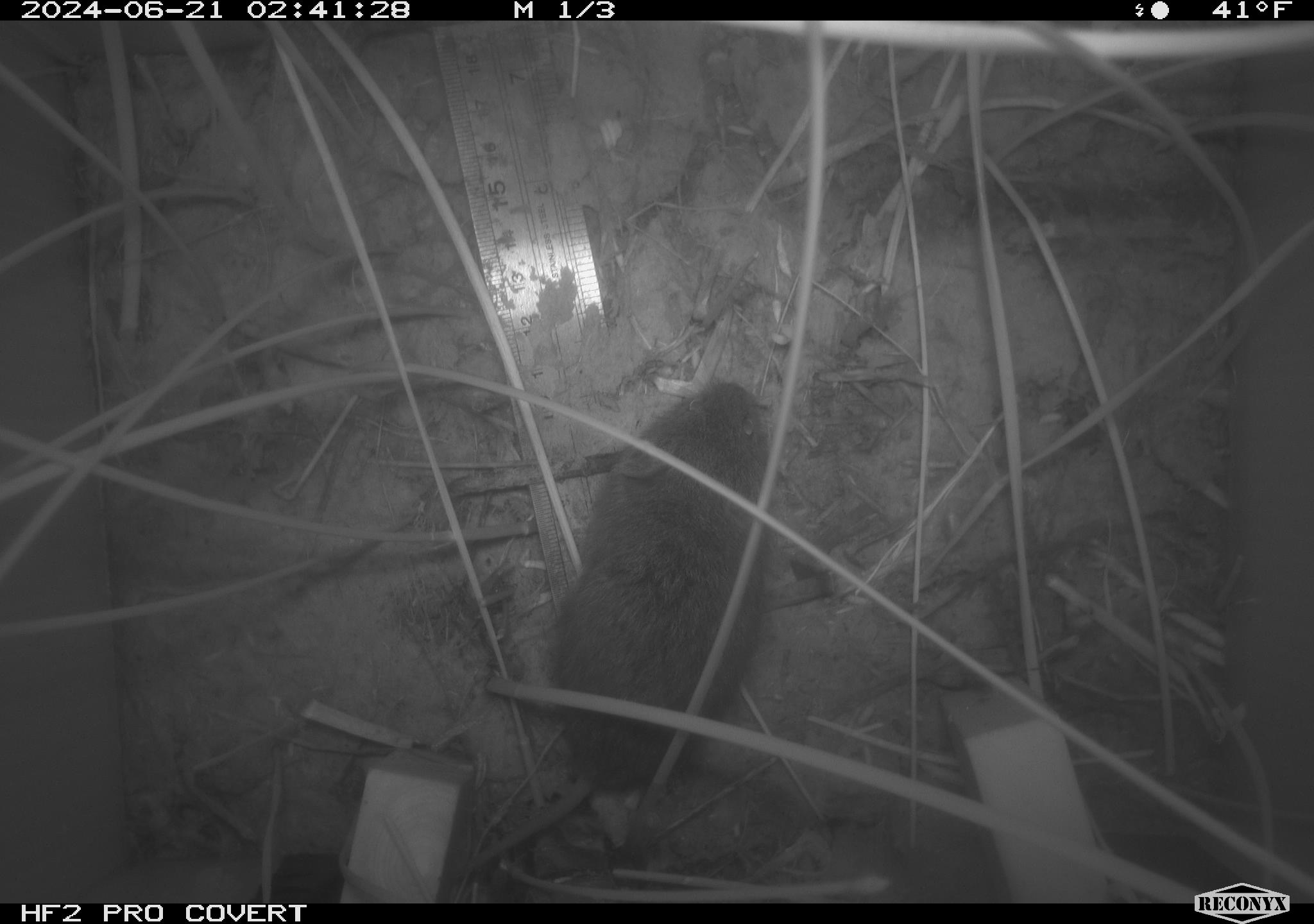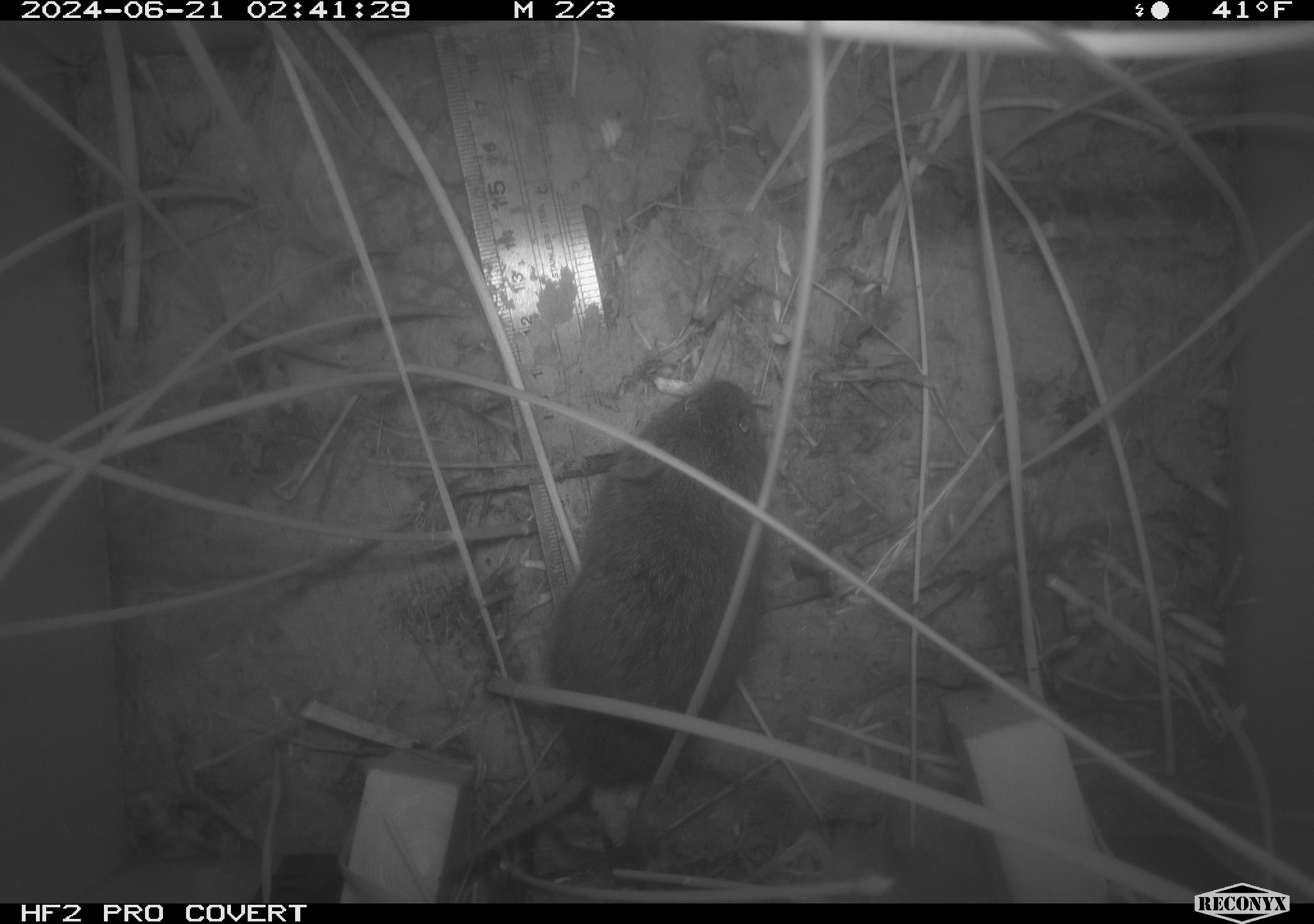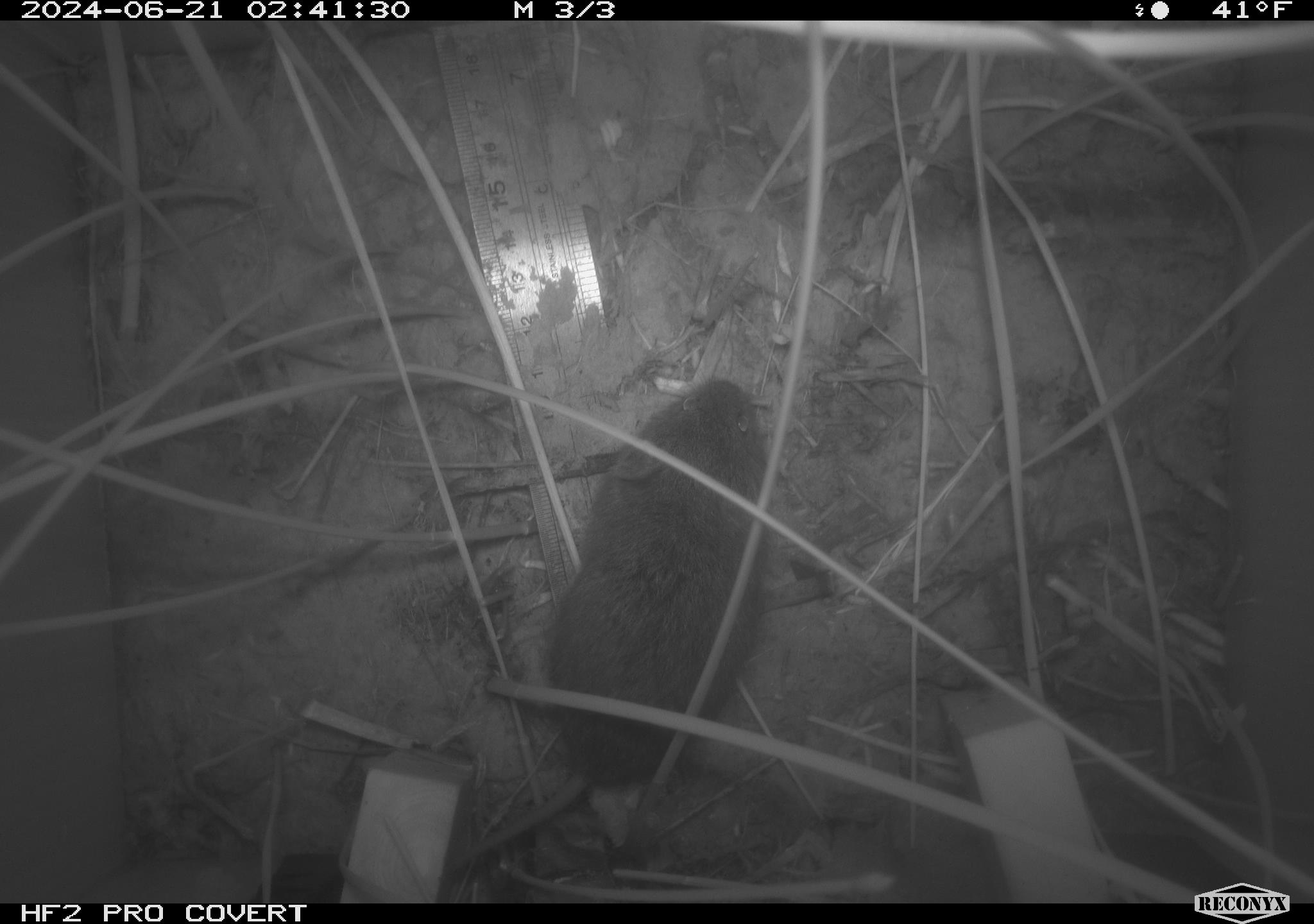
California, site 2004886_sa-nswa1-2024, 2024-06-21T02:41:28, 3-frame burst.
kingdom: Animalia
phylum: Chordata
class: Mammalia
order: Rodentia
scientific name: Rodentia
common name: rodent